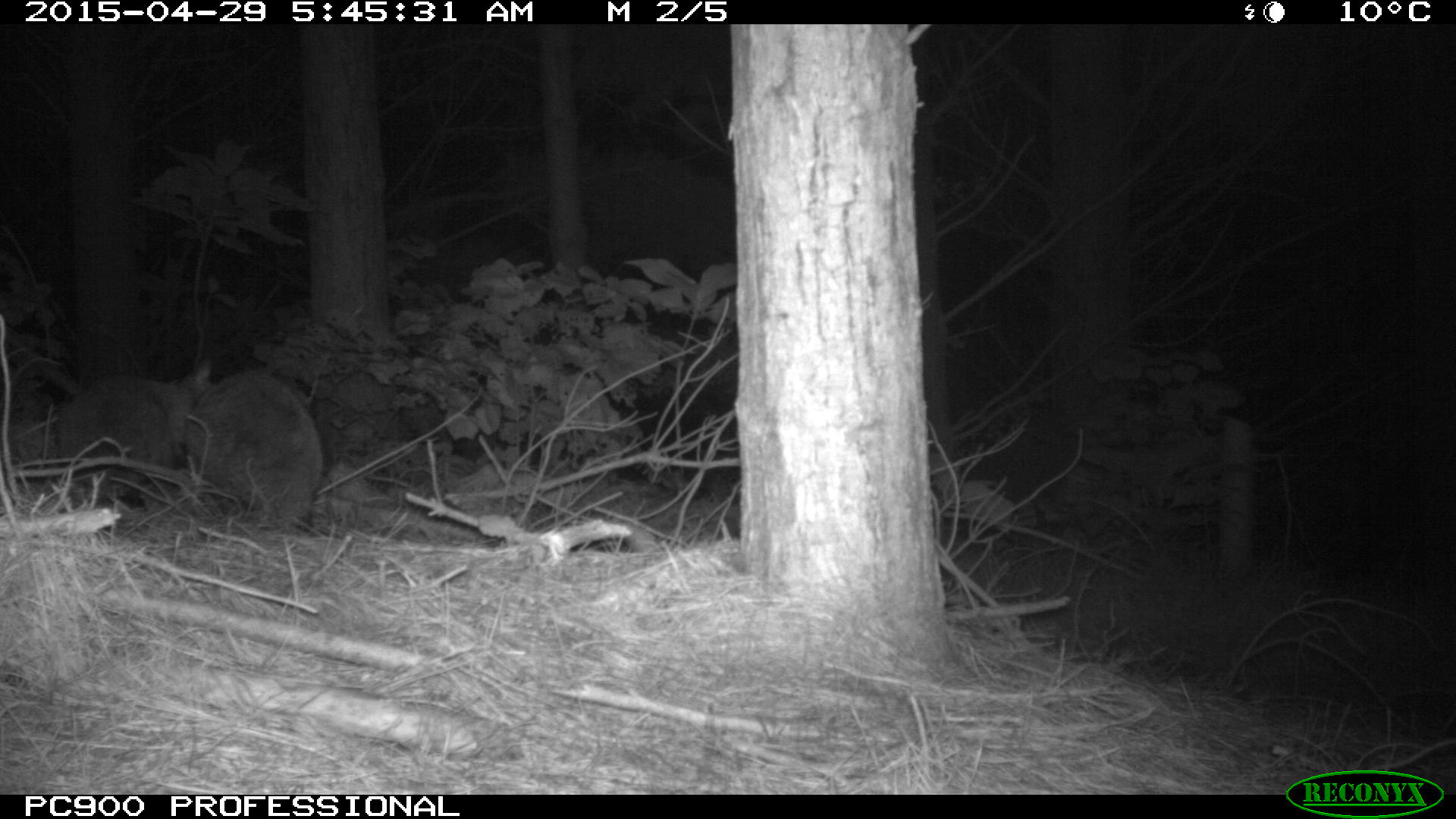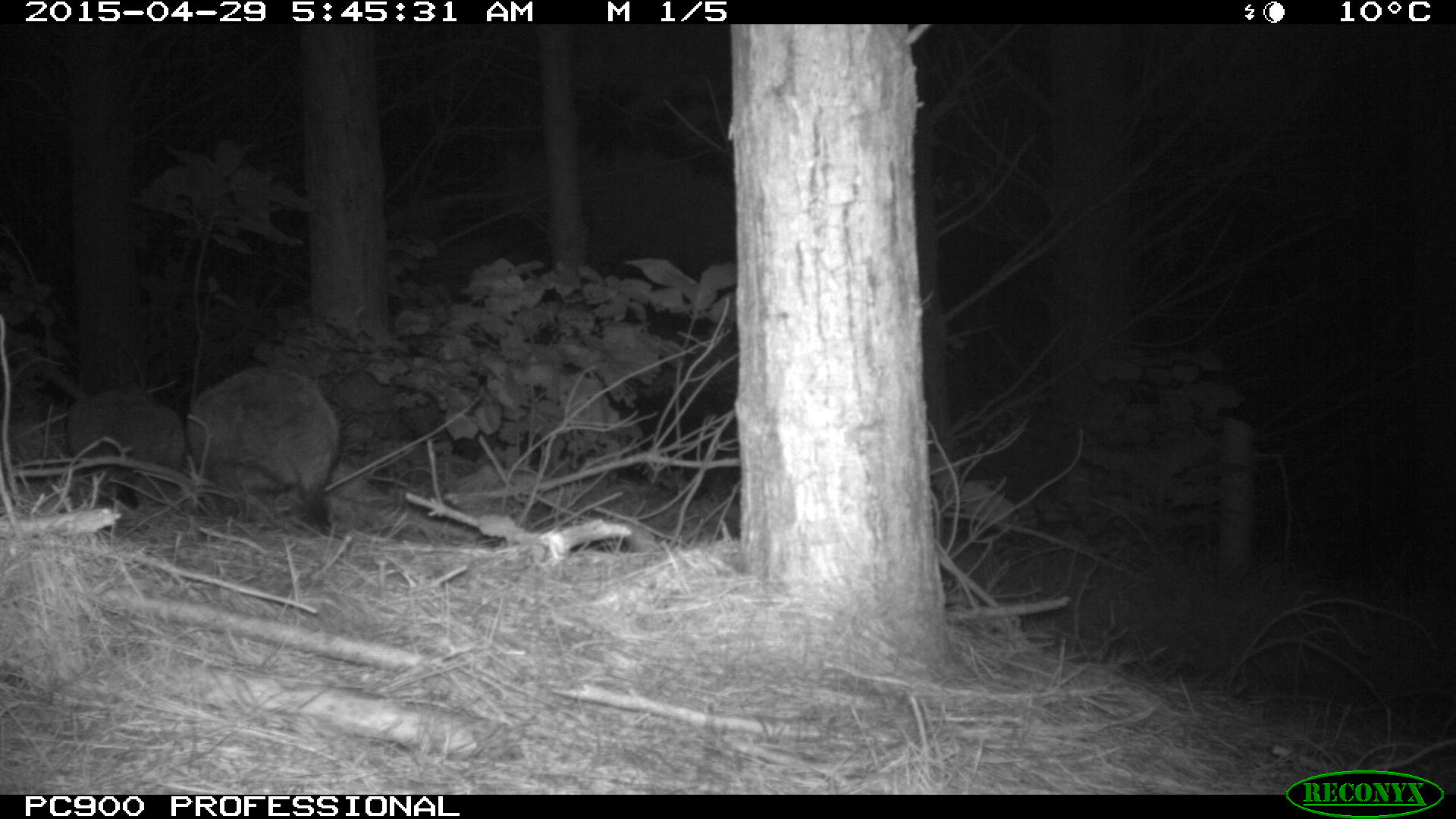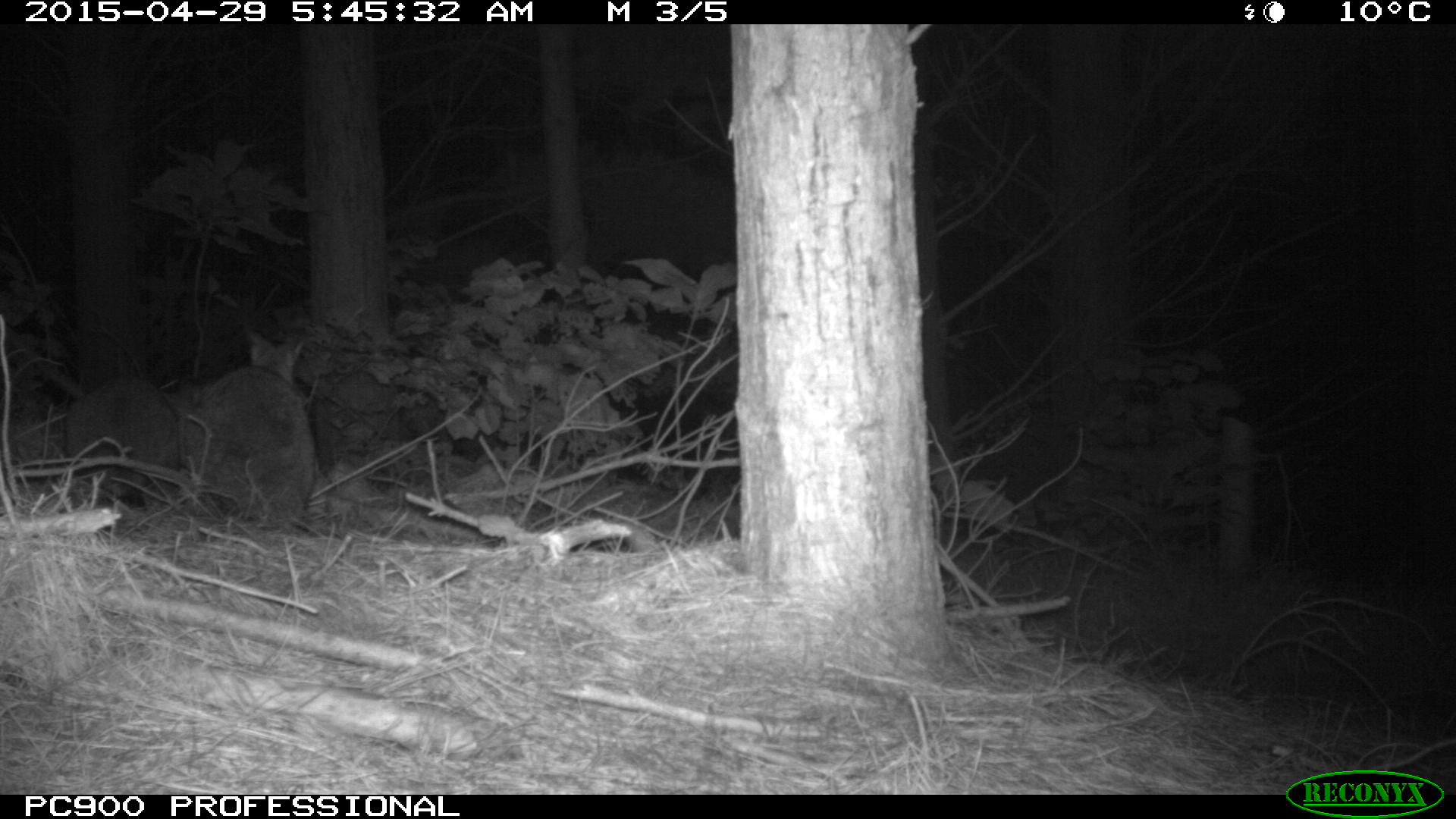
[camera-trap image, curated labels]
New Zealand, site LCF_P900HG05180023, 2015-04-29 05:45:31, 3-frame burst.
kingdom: Animalia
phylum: Chordata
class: Mammalia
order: Diprotodontia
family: Macropodidae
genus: Notamacropus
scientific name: Notamacropus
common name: wallaby